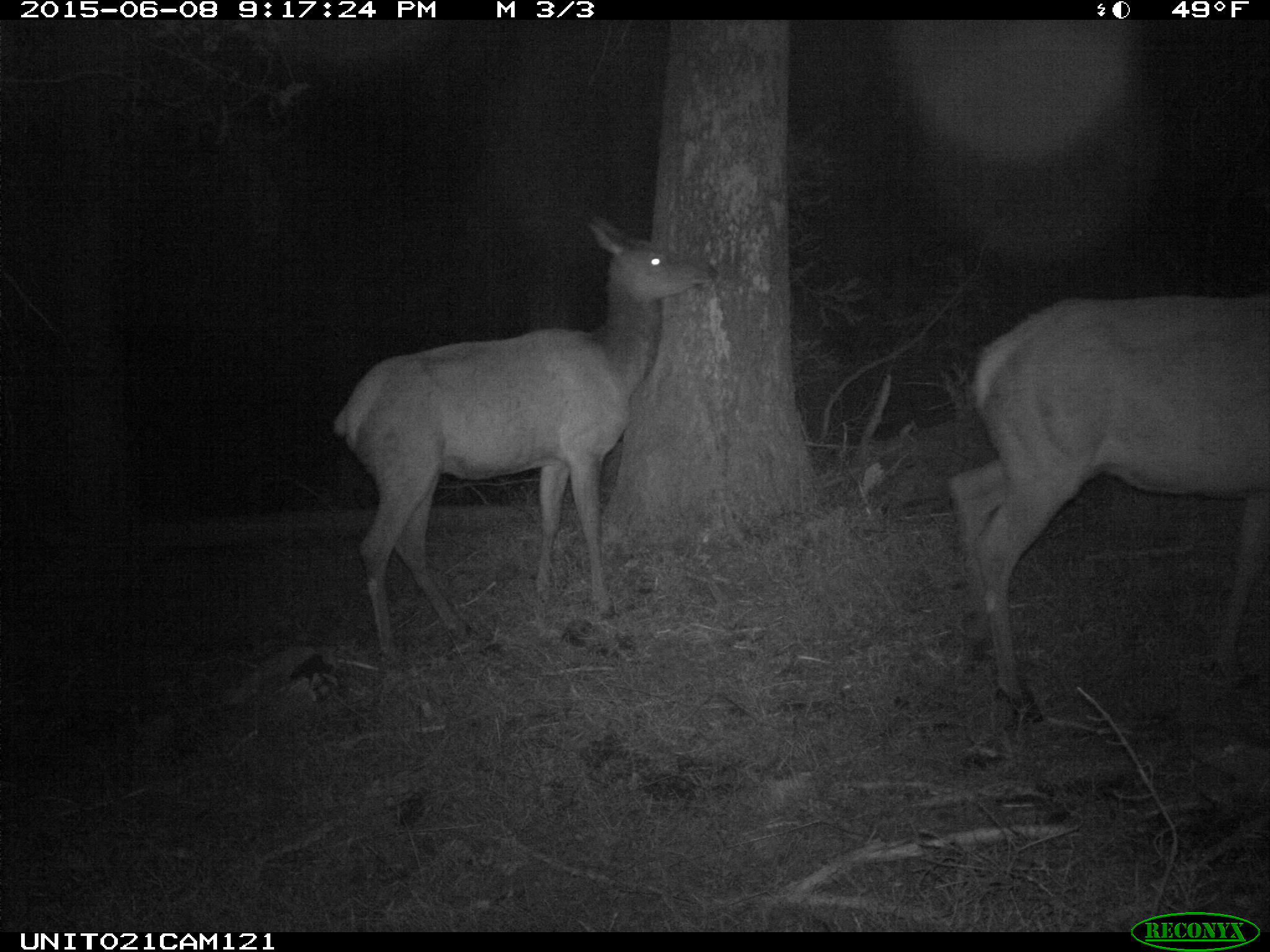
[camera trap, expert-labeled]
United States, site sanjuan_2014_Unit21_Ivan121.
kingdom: Animalia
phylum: Chordata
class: Mammalia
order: Artiodactyla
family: Cervidae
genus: Cervus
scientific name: Cervus elaphus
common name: red deer